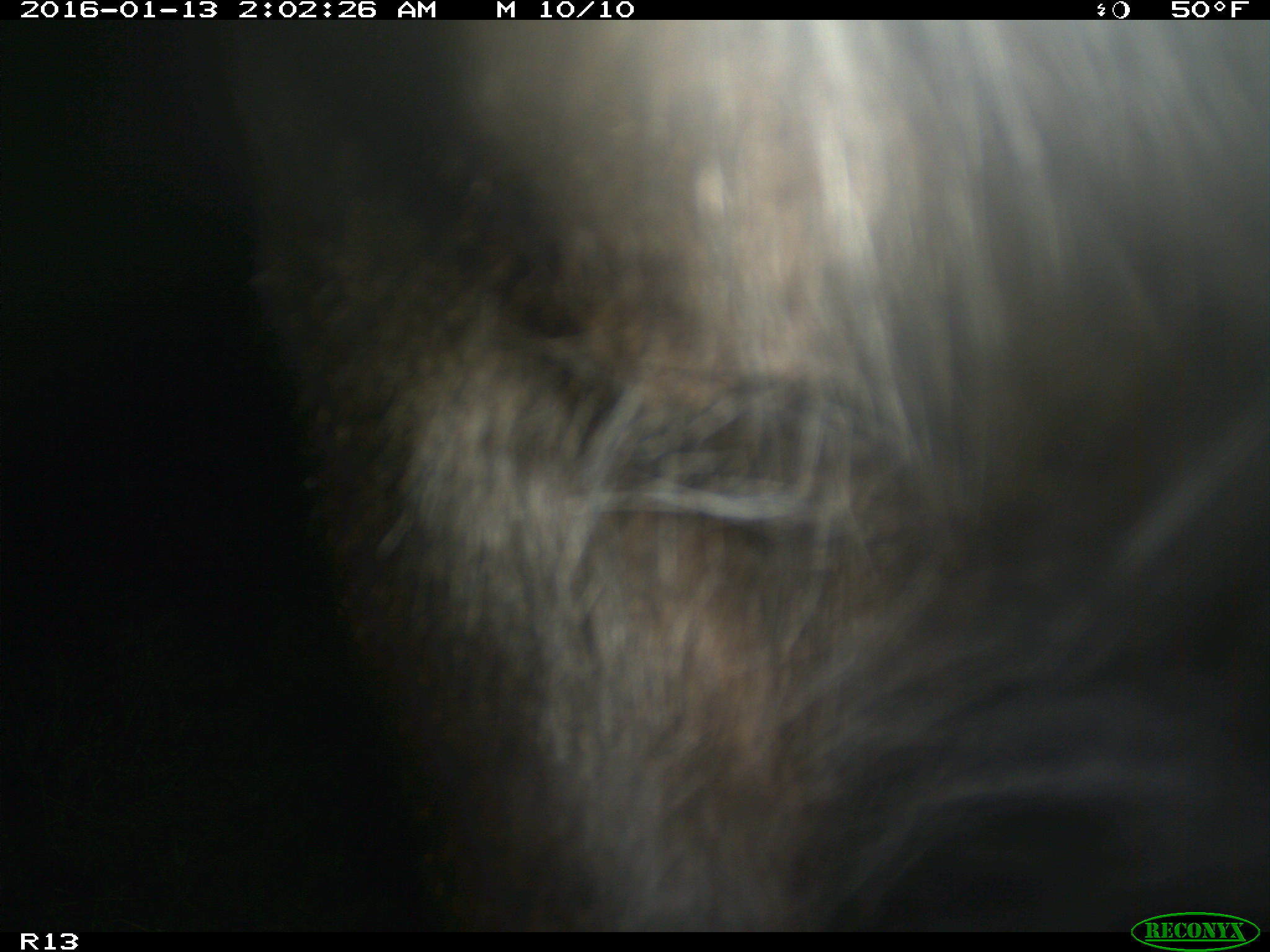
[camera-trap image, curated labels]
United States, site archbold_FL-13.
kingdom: Animalia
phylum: Chordata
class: Mammalia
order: Artiodactyla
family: Bovidae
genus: Bos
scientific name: Bos taurus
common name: domestic cow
Bos taurus (domestic cow).